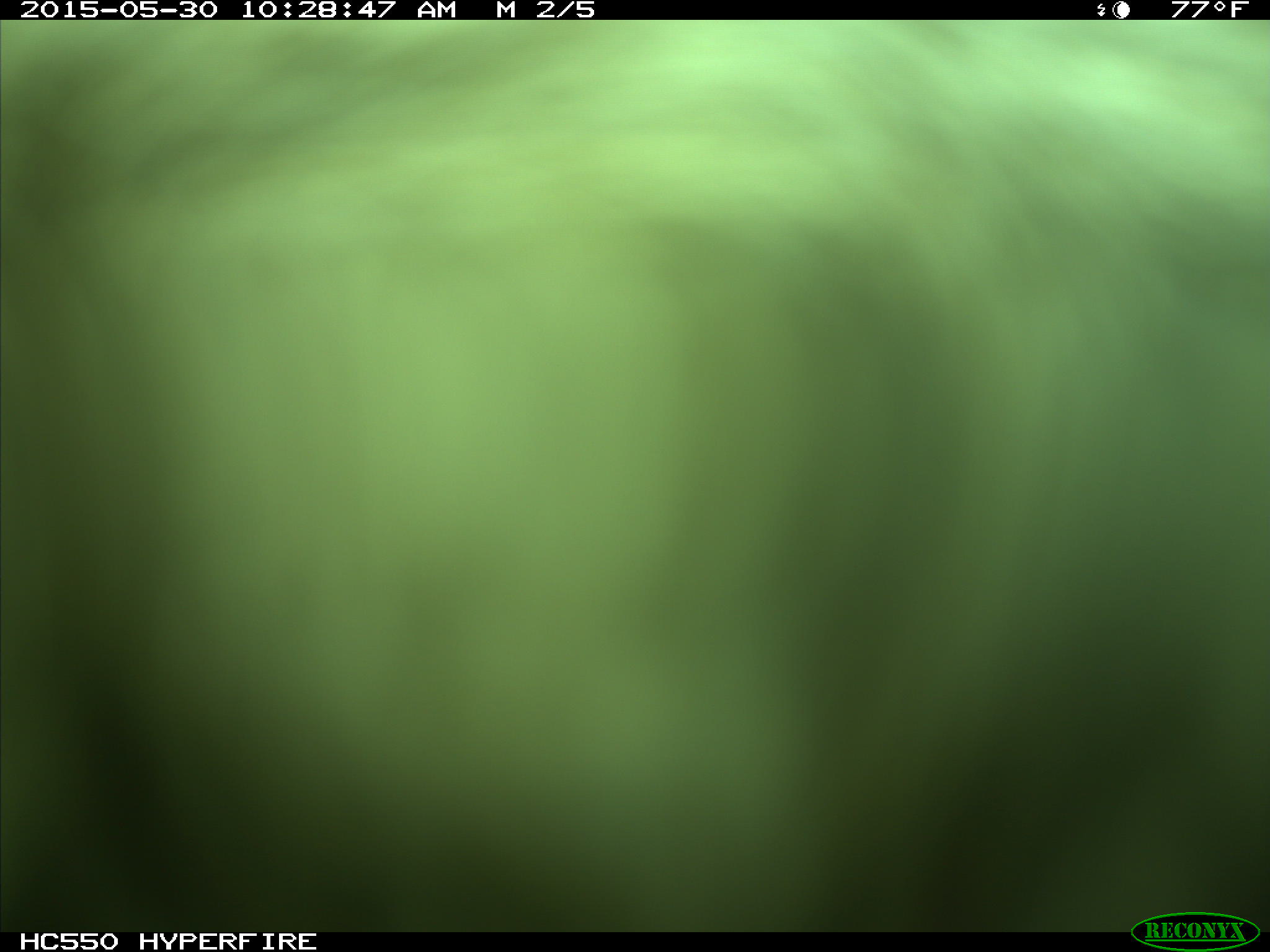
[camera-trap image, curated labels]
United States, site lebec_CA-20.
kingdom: Animalia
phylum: Chordata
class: Mammalia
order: Artiodactyla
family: Bovidae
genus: Bos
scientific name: Bos taurus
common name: domestic cow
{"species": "Bos taurus (domestic cow)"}